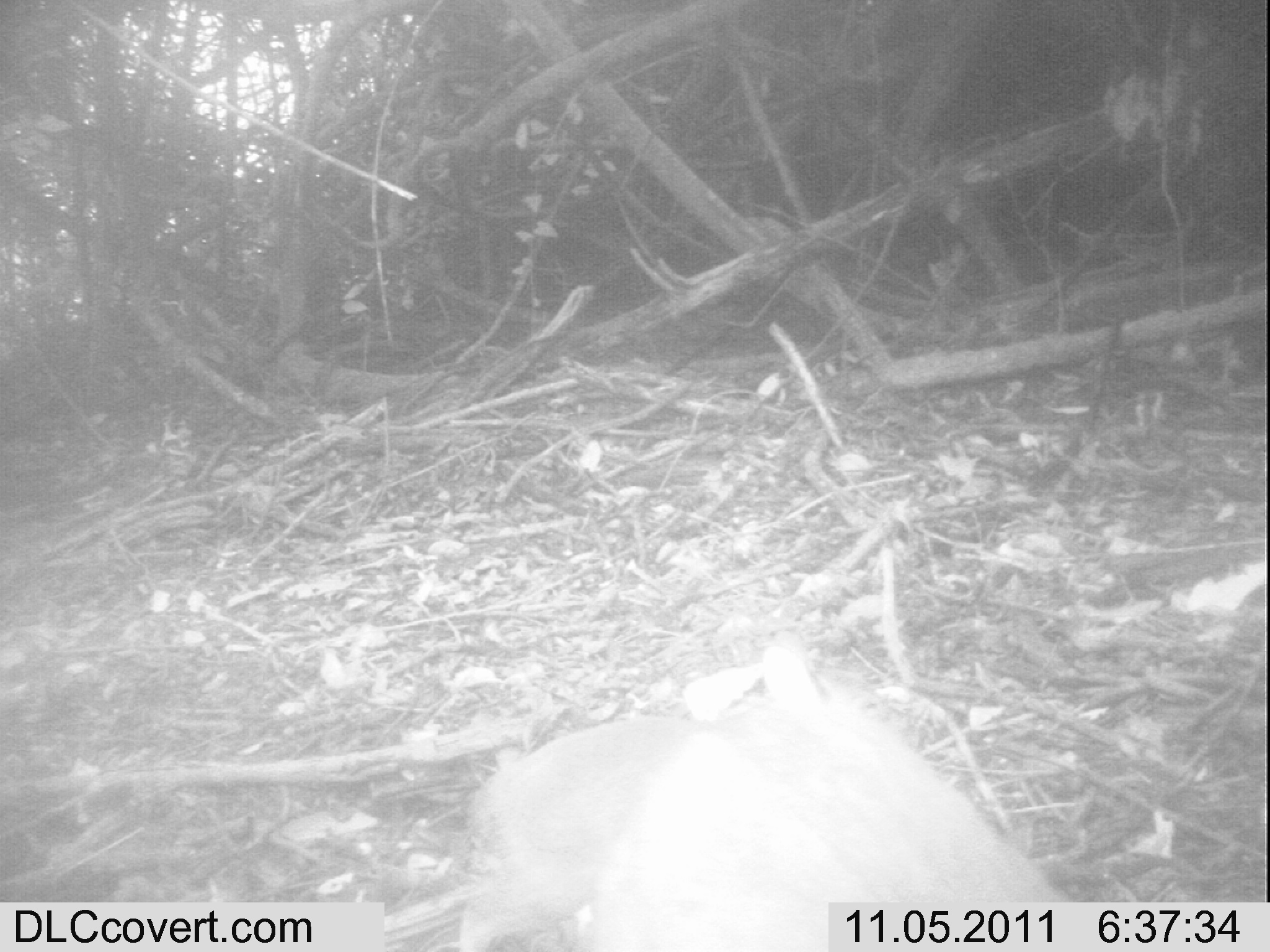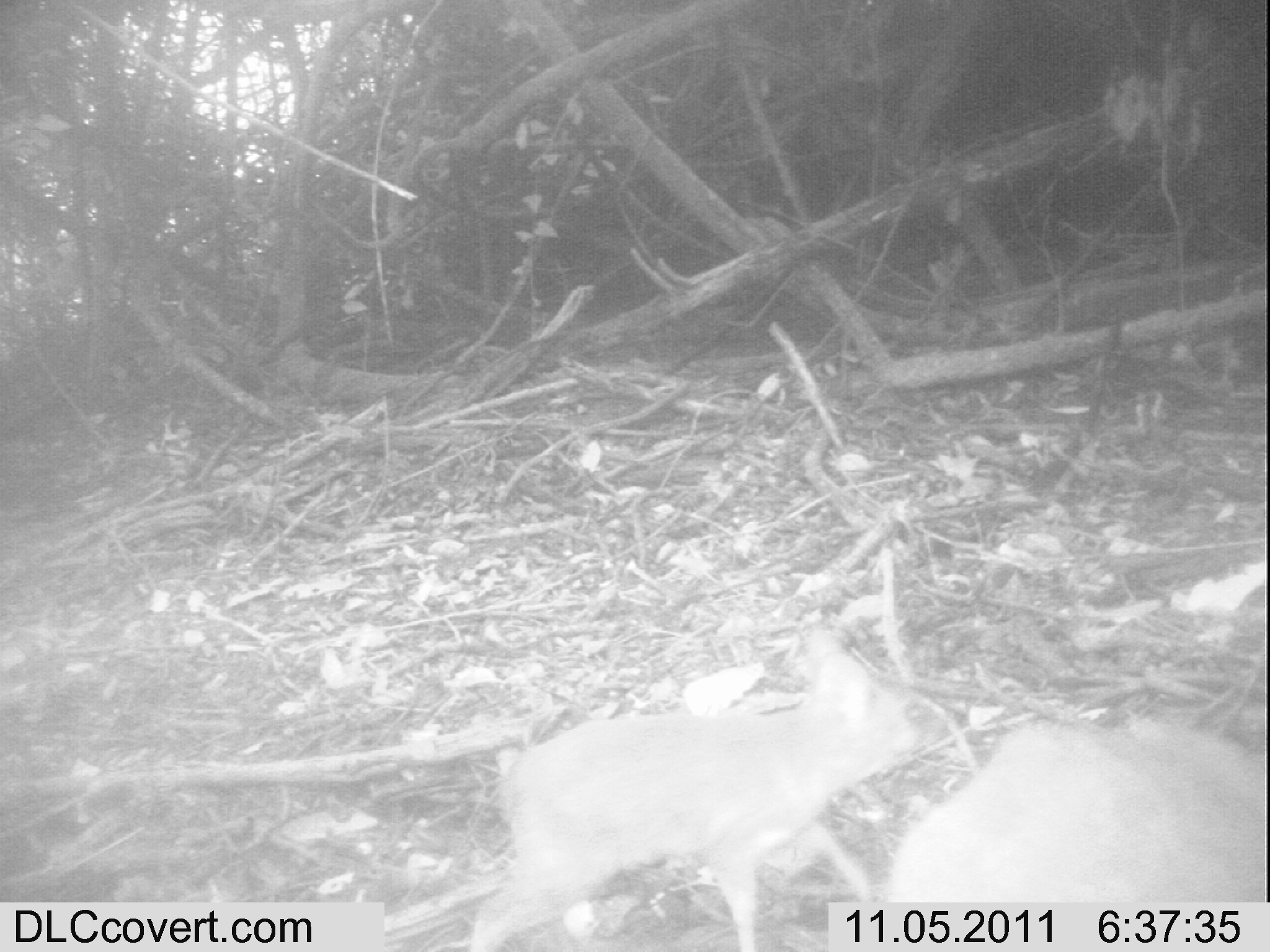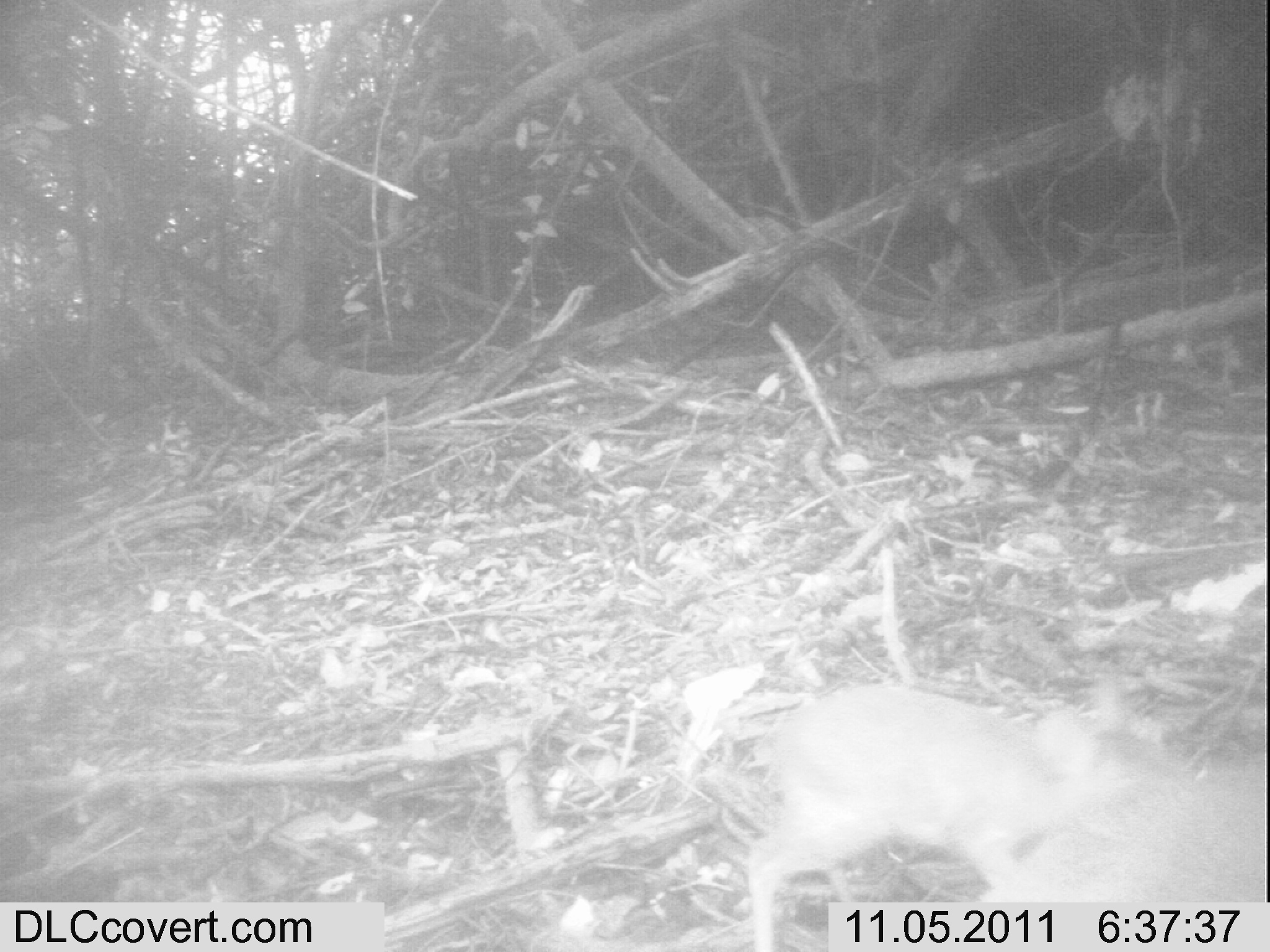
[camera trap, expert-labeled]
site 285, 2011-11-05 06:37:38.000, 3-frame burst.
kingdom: Animalia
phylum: Chordata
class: Mammalia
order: Artiodactyla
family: Bovidae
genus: Nesotragus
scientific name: Nesotragus moschatus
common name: suni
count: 2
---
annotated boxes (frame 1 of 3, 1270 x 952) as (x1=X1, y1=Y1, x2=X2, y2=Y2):
nesotragus moschatus: (x1=457, y1=630, x2=1069, y2=952)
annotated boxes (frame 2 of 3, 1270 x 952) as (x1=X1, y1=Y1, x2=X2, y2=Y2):
nesotragus moschatus: (x1=468, y1=627, x2=920, y2=952); (x1=879, y1=711, x2=1270, y2=902)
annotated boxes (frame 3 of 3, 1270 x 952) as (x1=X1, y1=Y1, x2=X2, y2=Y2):
nesotragus moschatus: (x1=744, y1=683, x2=1174, y2=952); (x1=976, y1=757, x2=1270, y2=902)